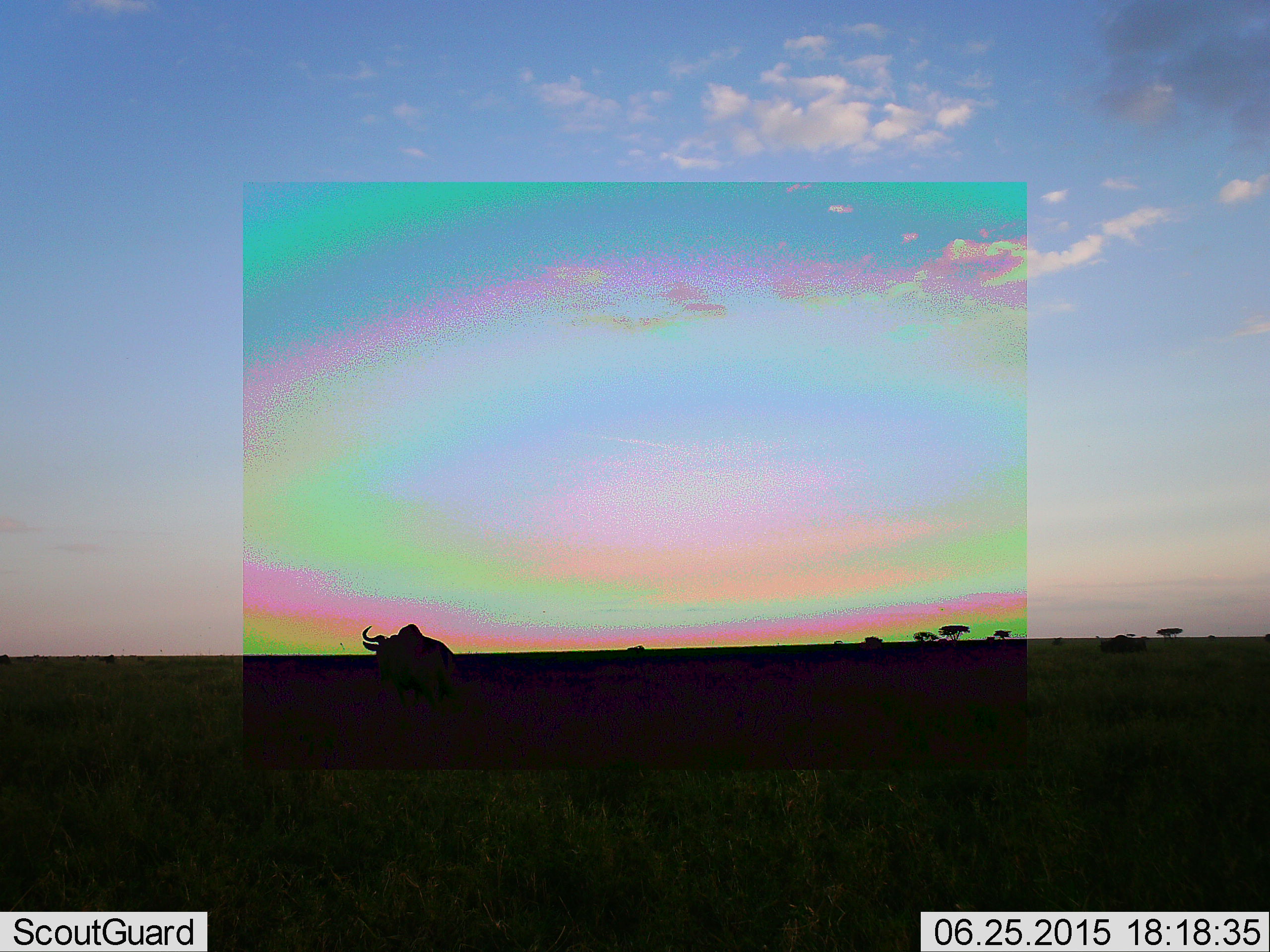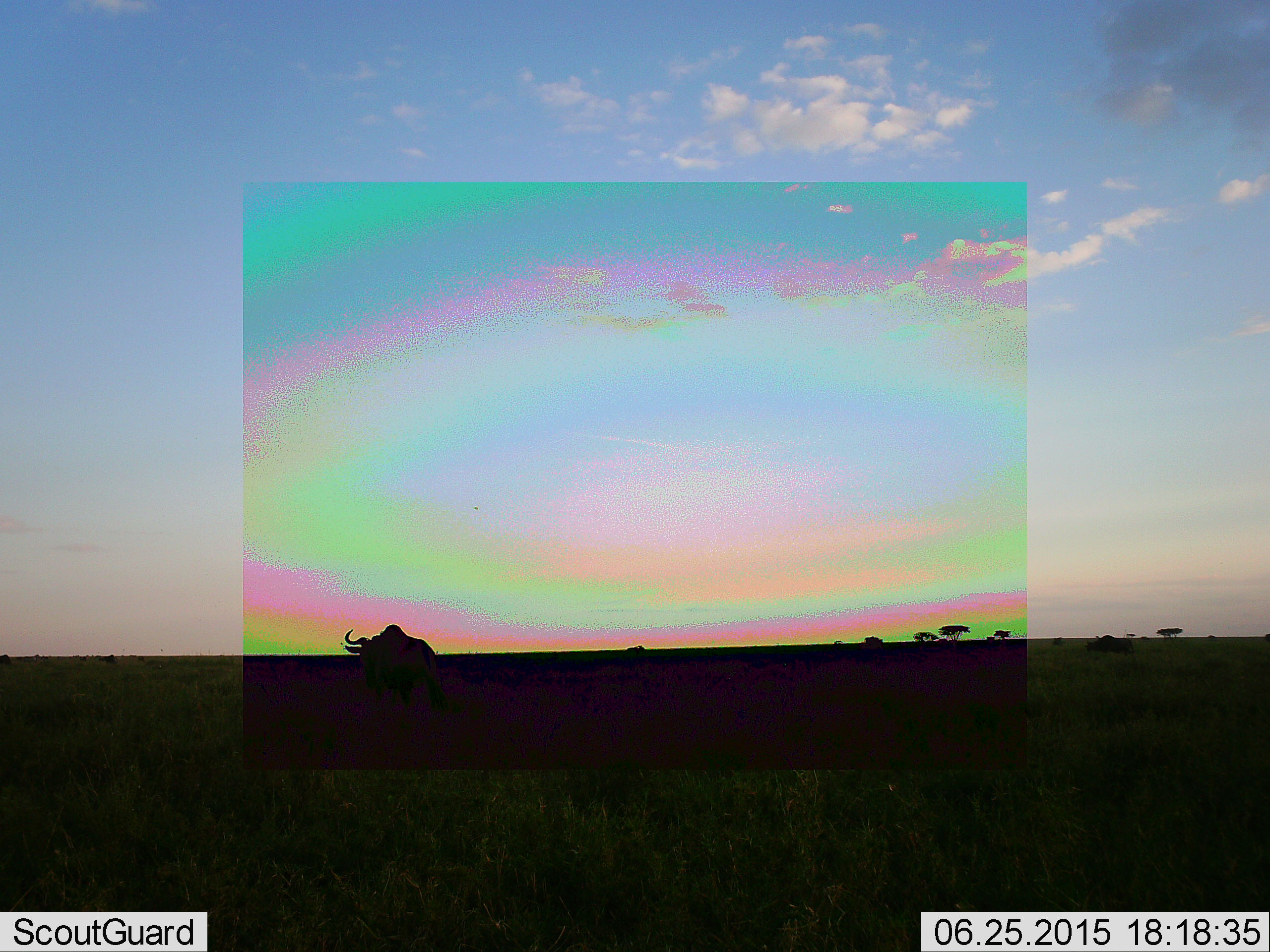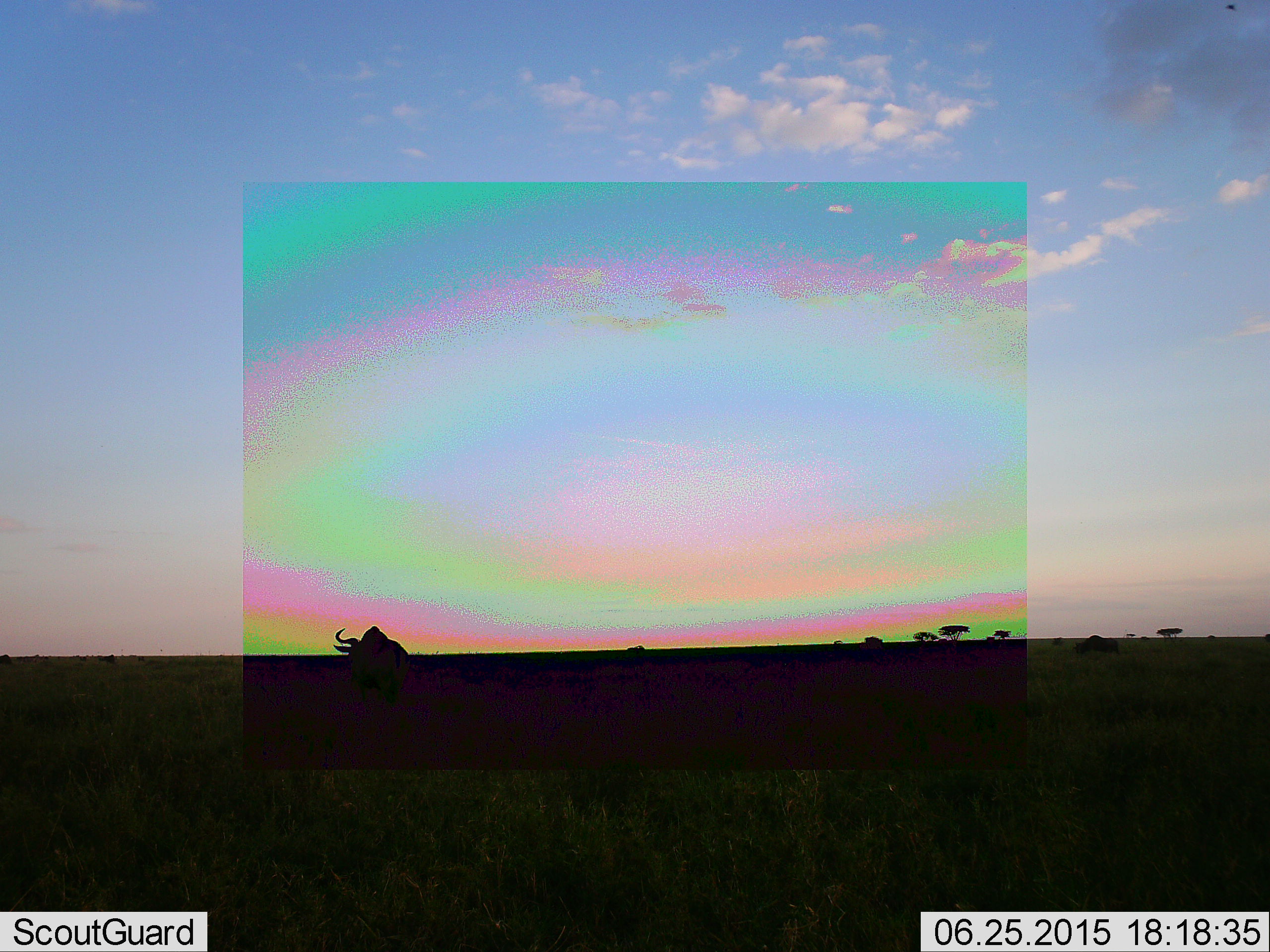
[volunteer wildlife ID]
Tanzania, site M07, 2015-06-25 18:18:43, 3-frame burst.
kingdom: Animalia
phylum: Chordata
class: Mammalia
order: Artiodactyla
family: Bovidae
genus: Connochaetes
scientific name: Connochaetes taurinus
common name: blue wildebeest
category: wildebeest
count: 1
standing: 10%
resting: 0%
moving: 90%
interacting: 0%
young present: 0%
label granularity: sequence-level